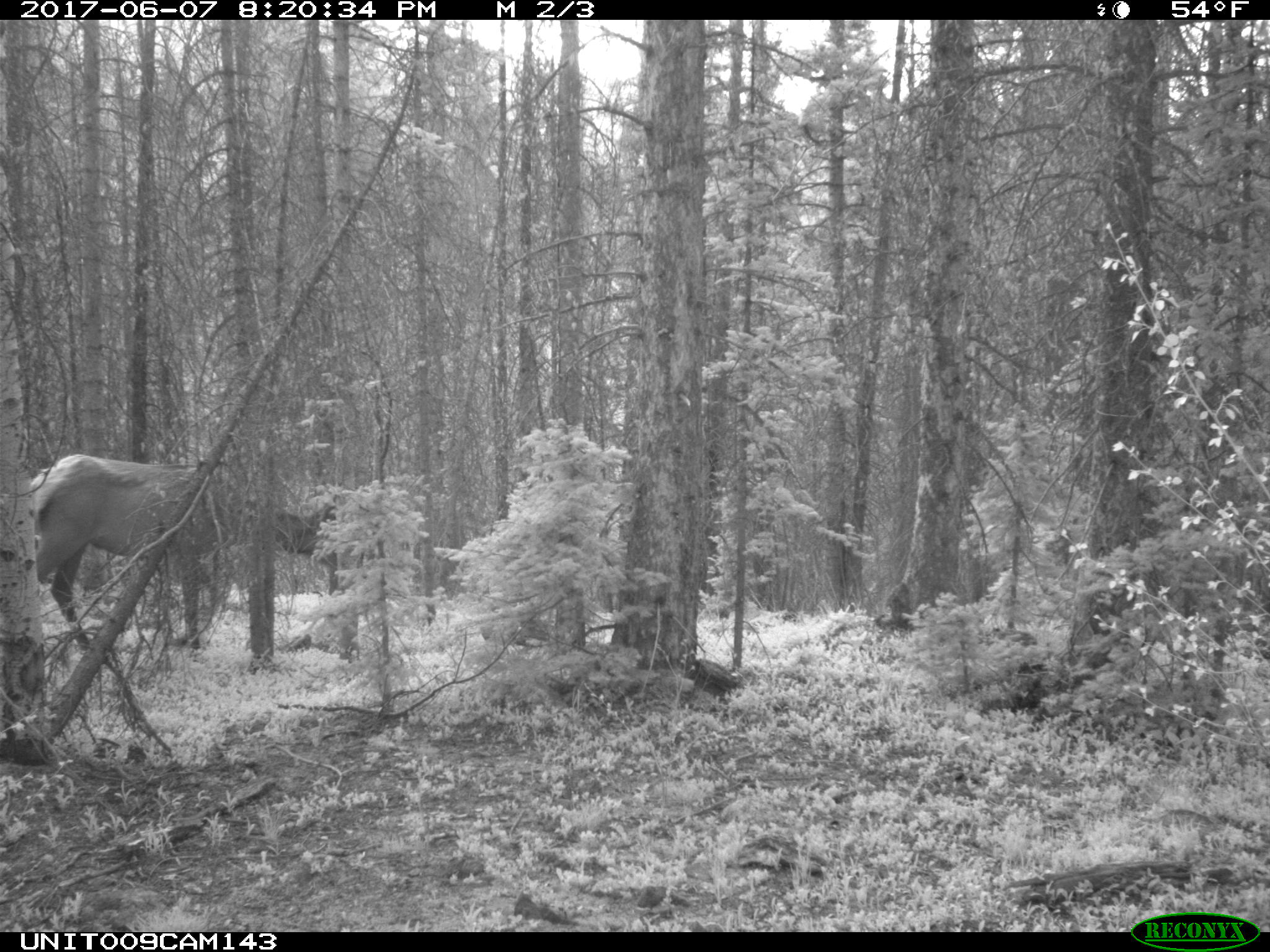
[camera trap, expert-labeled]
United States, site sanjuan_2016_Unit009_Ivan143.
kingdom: Animalia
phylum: Chordata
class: Mammalia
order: Artiodactyla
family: Cervidae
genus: Cervus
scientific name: Cervus elaphus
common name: red deer